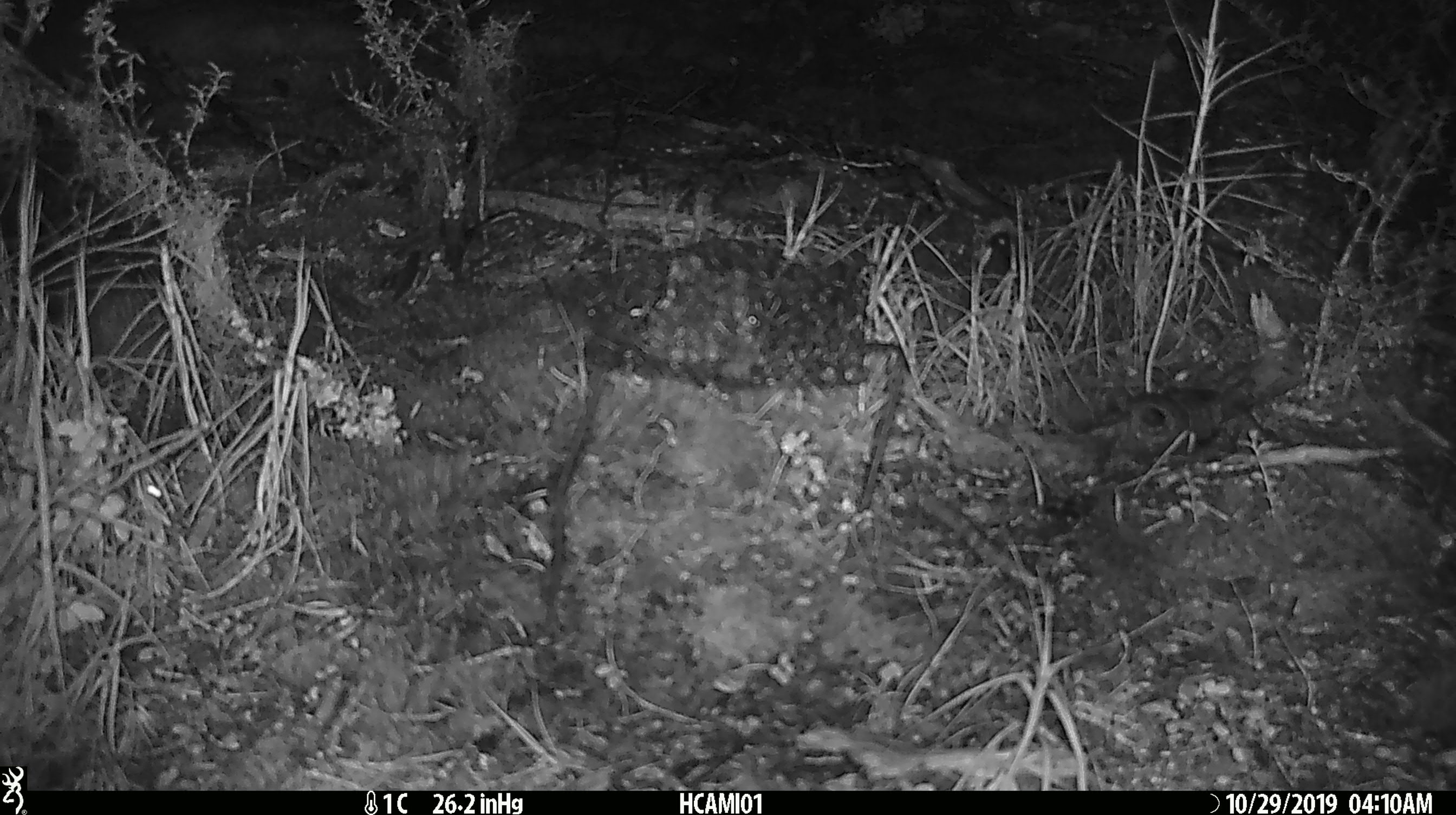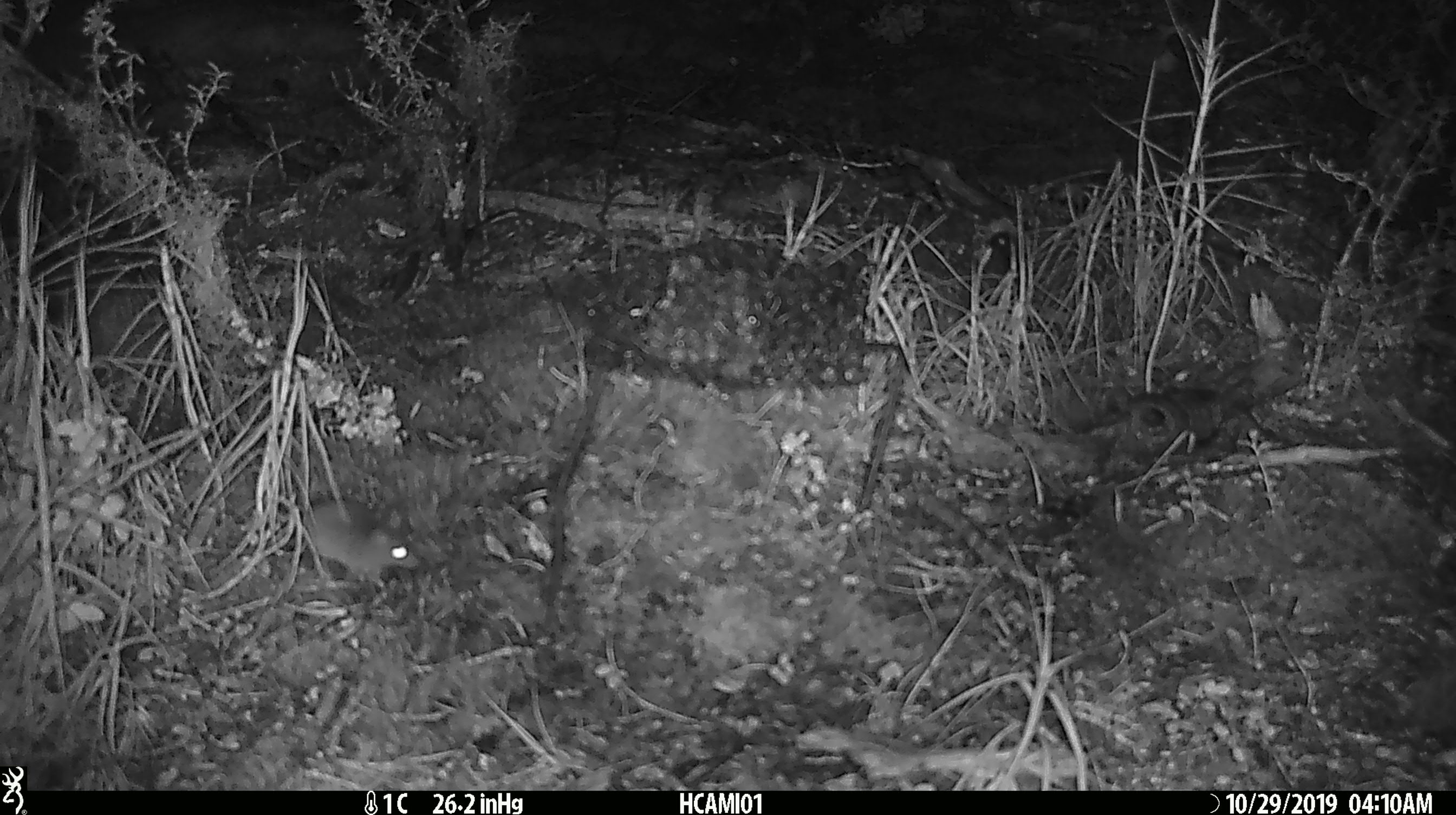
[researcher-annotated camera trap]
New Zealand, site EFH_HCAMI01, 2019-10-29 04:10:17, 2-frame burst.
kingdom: Animalia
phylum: Chordata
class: Mammalia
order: Rodentia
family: Muridae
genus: Mus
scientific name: Mus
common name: mouse